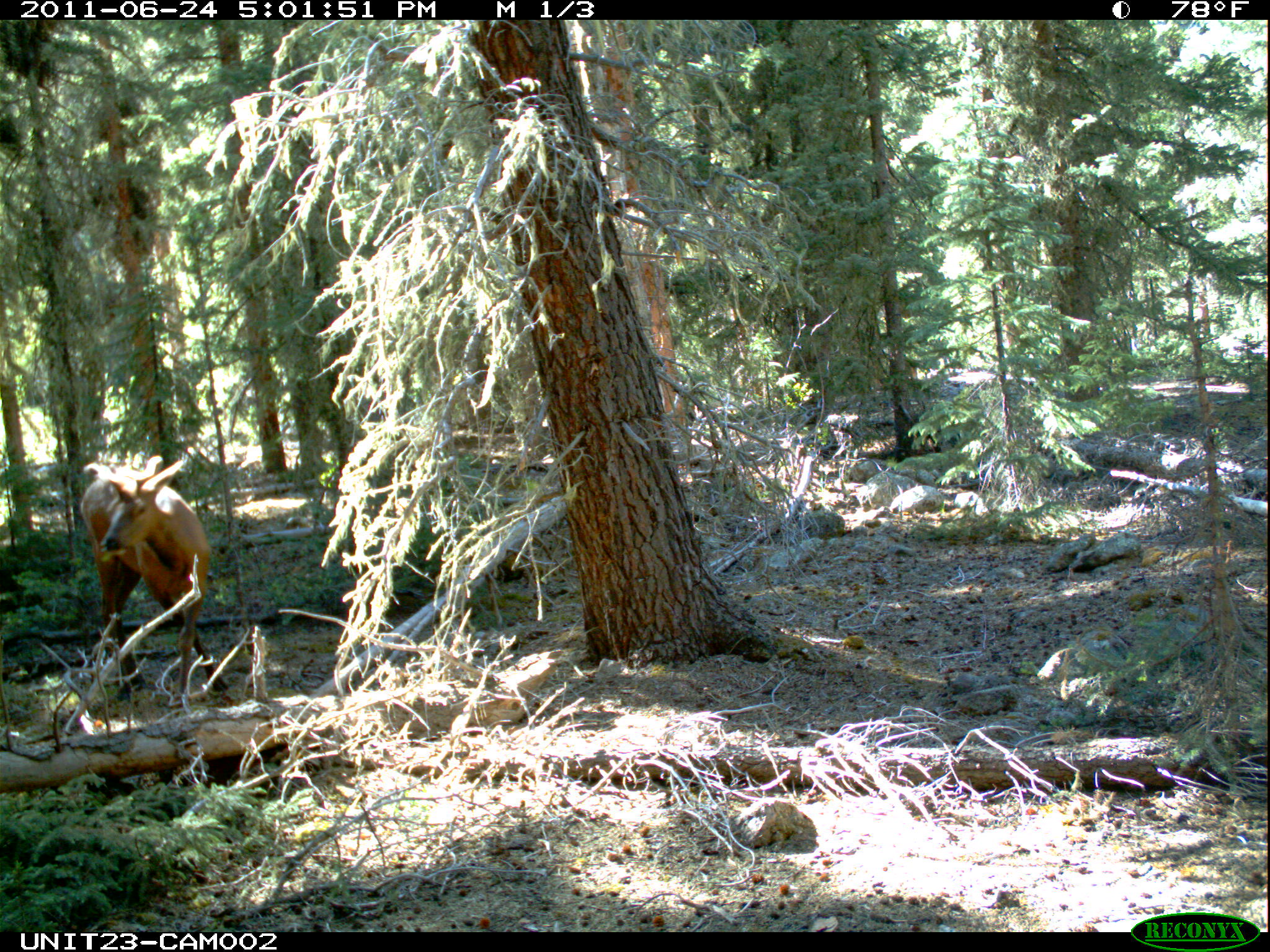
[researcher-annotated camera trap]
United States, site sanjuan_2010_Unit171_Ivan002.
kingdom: Animalia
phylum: Chordata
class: Mammalia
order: Artiodactyla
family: Cervidae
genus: Cervus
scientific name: Cervus elaphus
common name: red deer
Cervus elaphus (red deer).